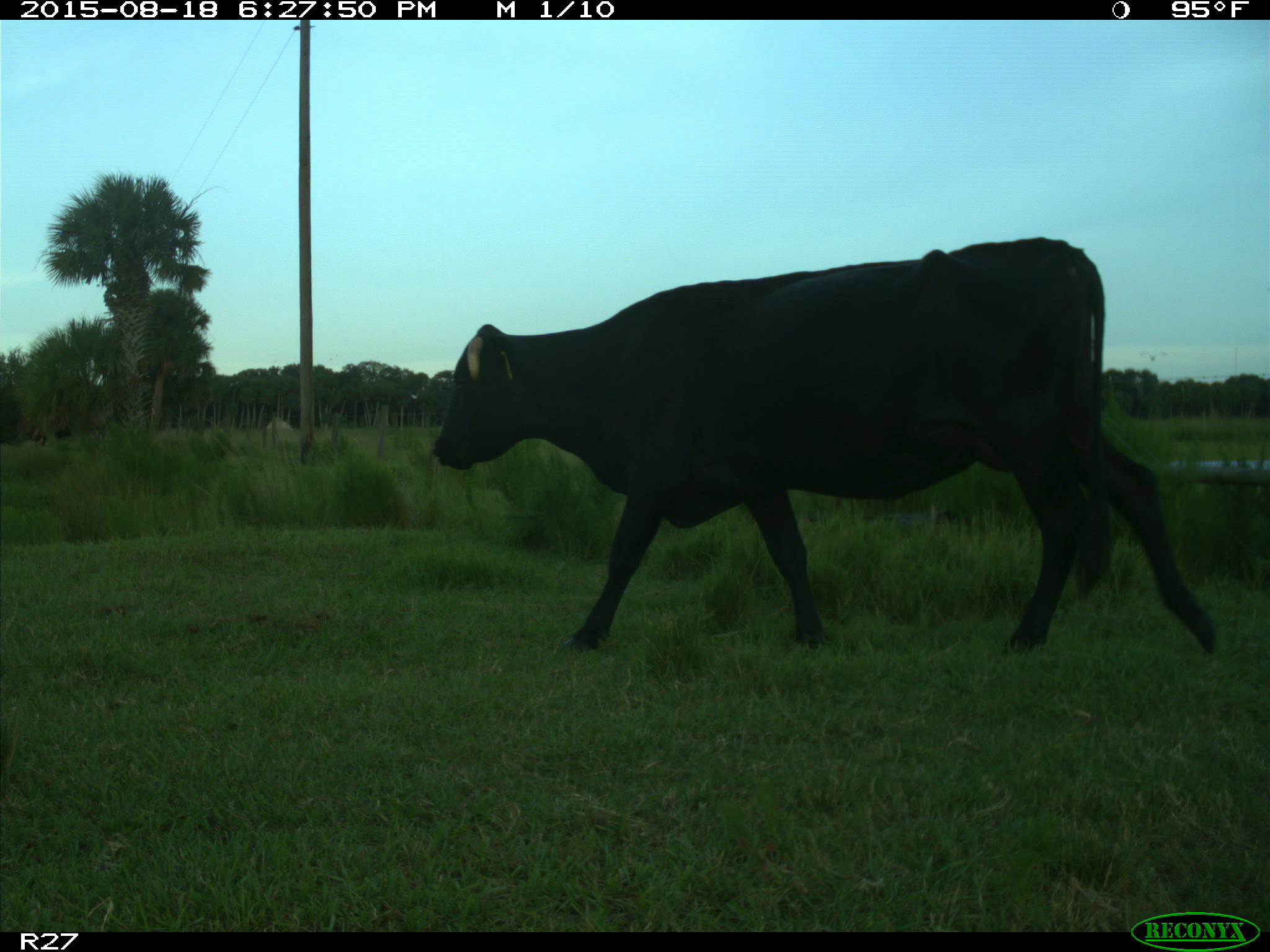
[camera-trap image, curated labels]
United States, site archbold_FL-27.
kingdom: Animalia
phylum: Chordata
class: Mammalia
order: Artiodactyla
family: Bovidae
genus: Bos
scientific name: Bos taurus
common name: domestic cow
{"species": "Bos taurus (domestic cow)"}